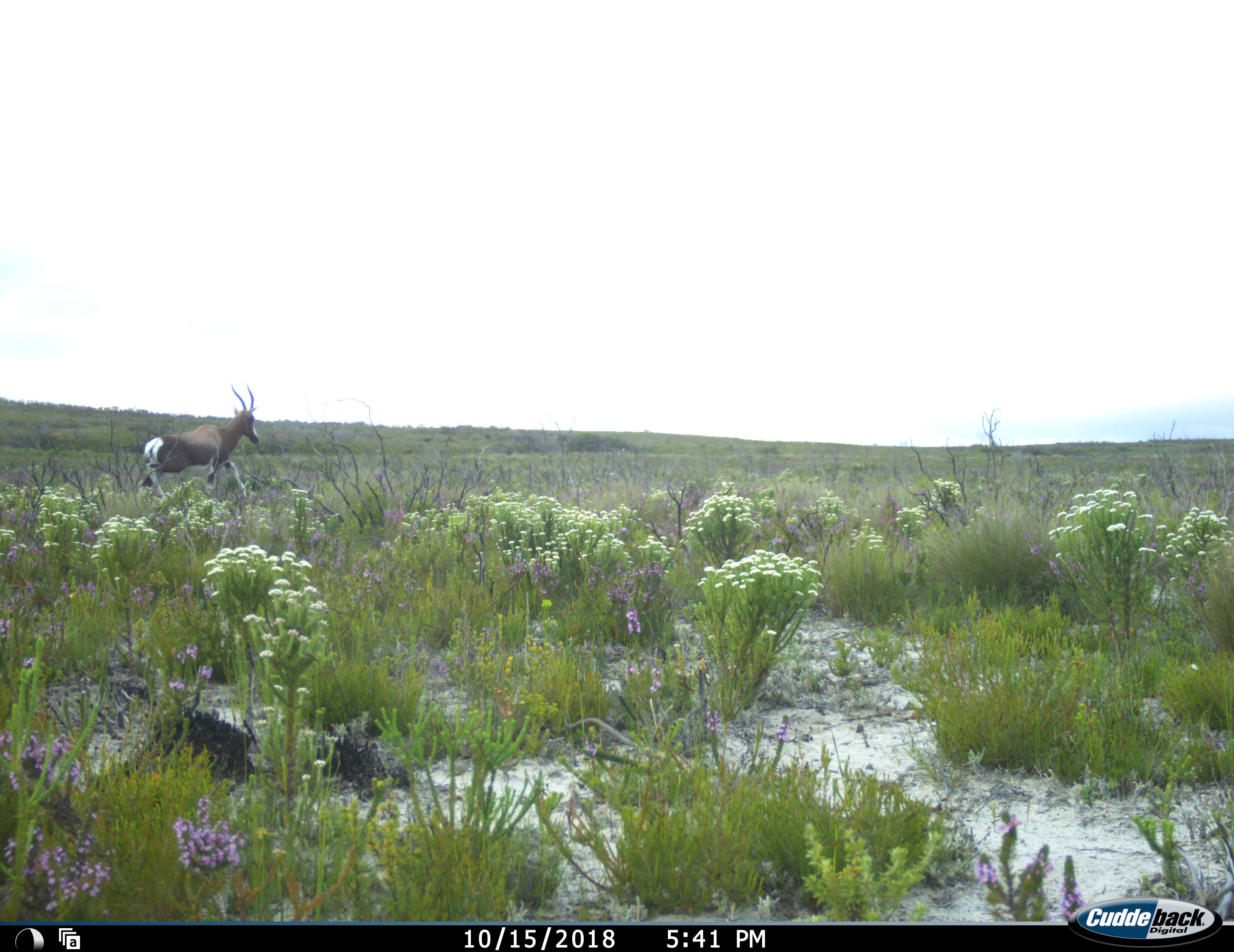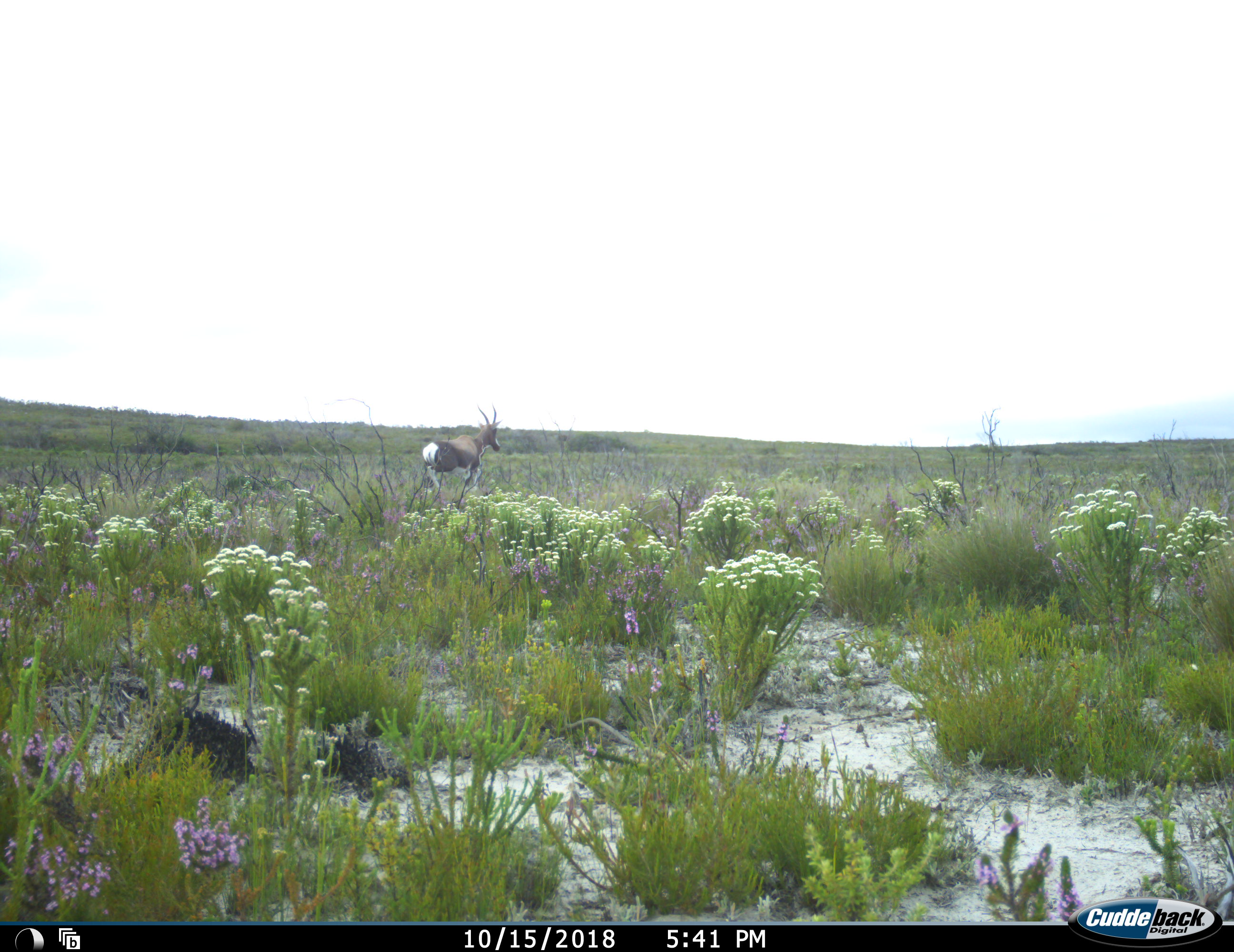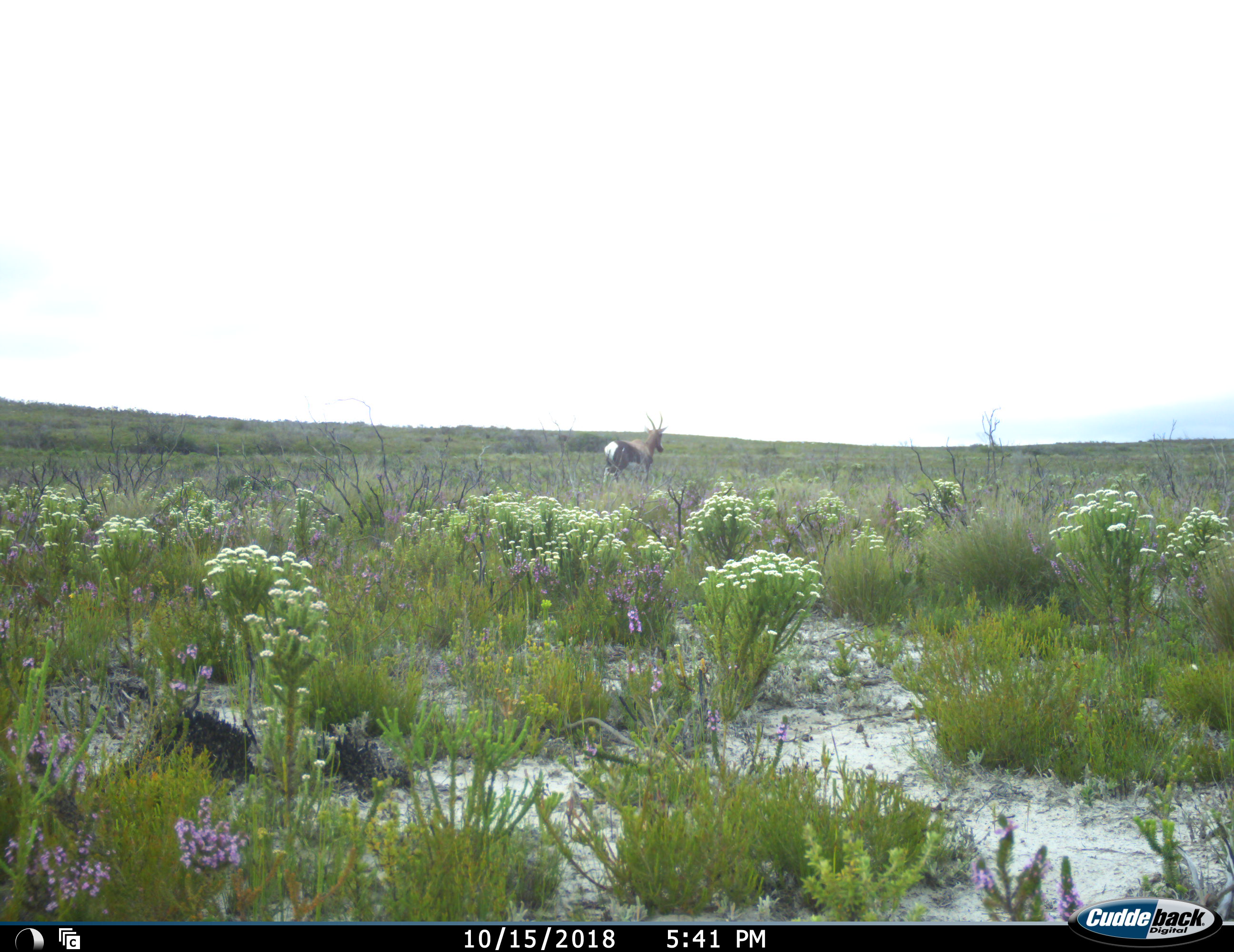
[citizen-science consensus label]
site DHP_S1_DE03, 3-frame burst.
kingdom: Animalia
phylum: Chordata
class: Mammalia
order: Artiodactyla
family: Bovidae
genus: Damaliscus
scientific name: Damaliscus pygargus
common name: bontebok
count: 1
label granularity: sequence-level